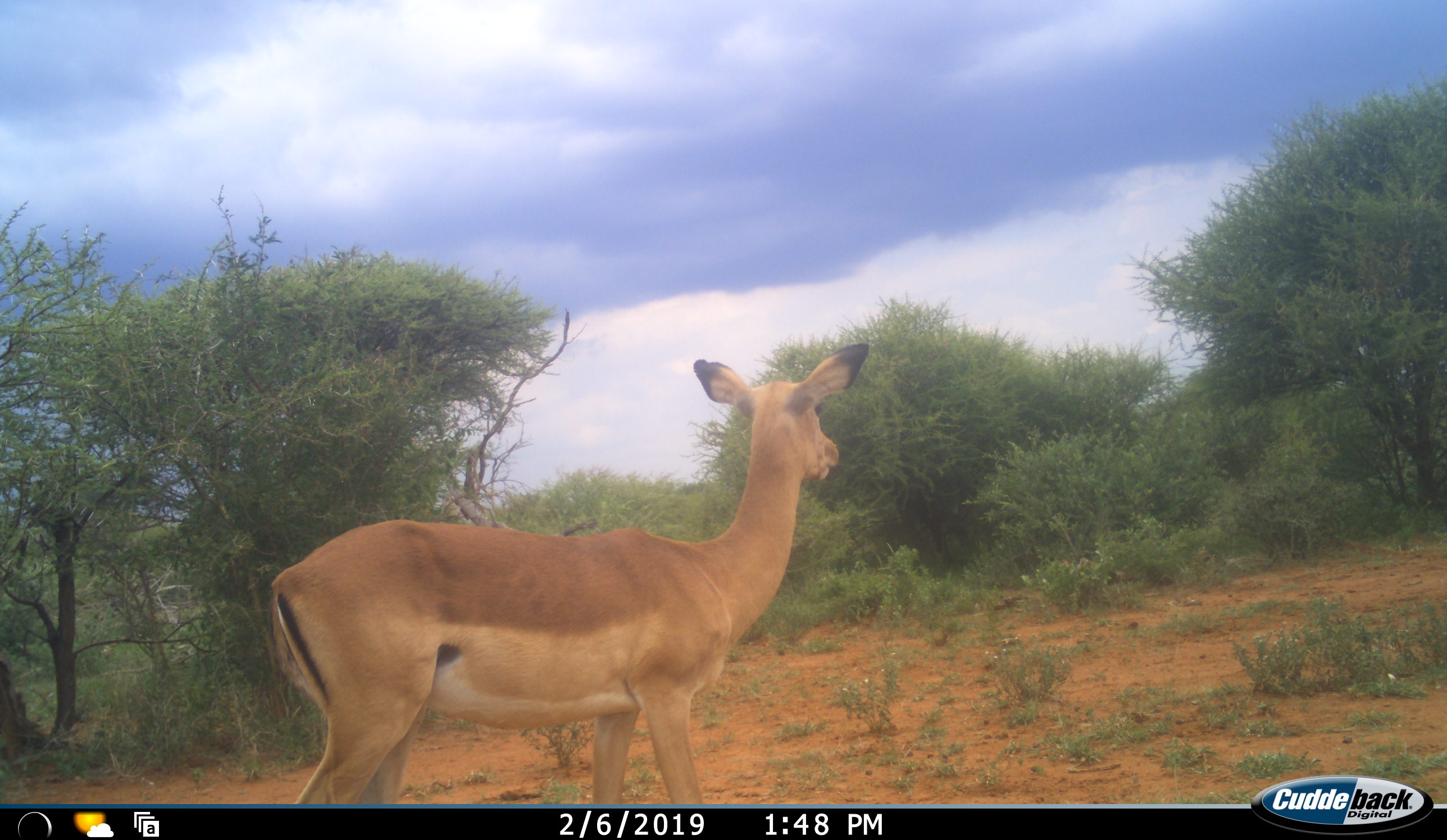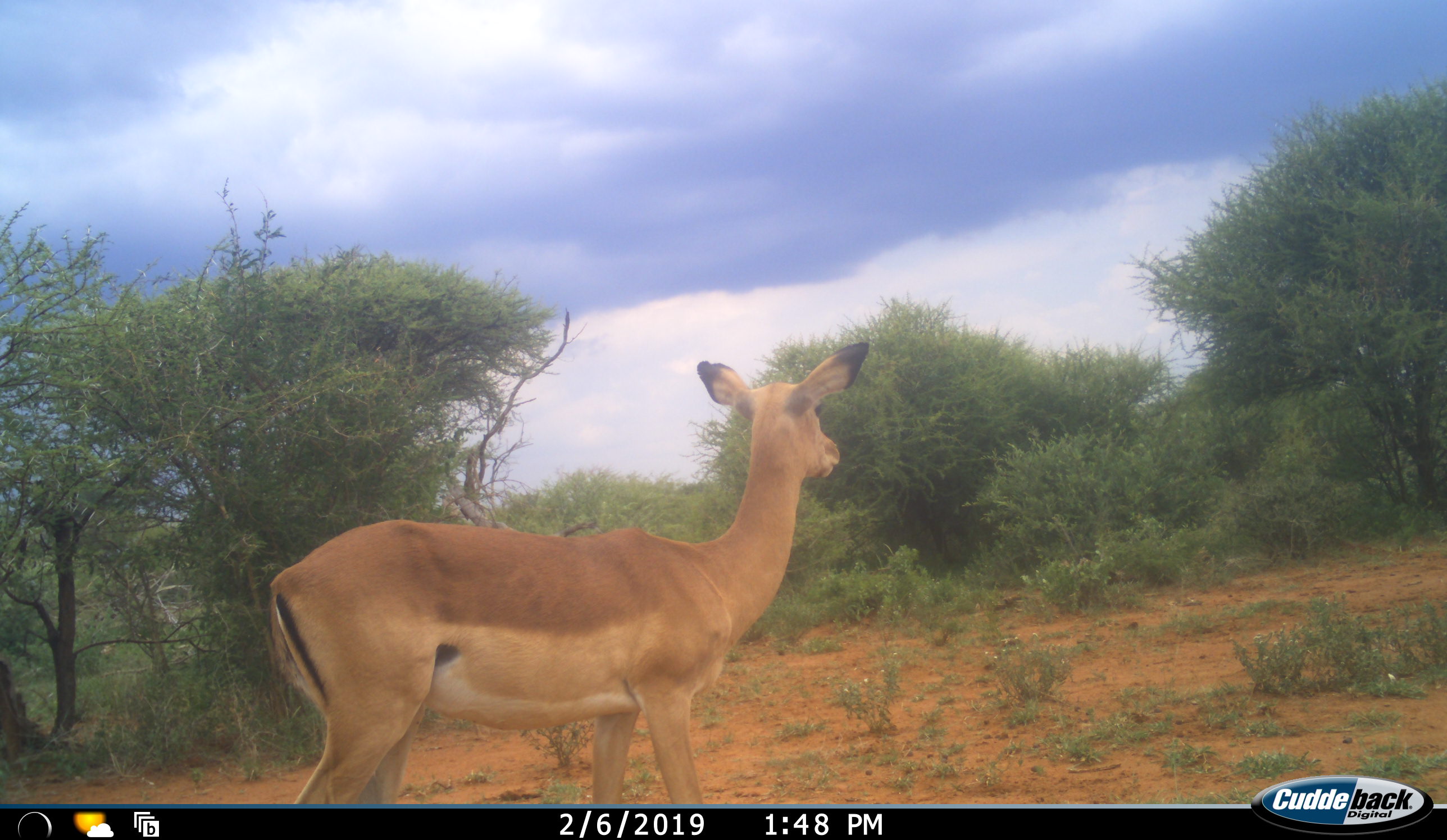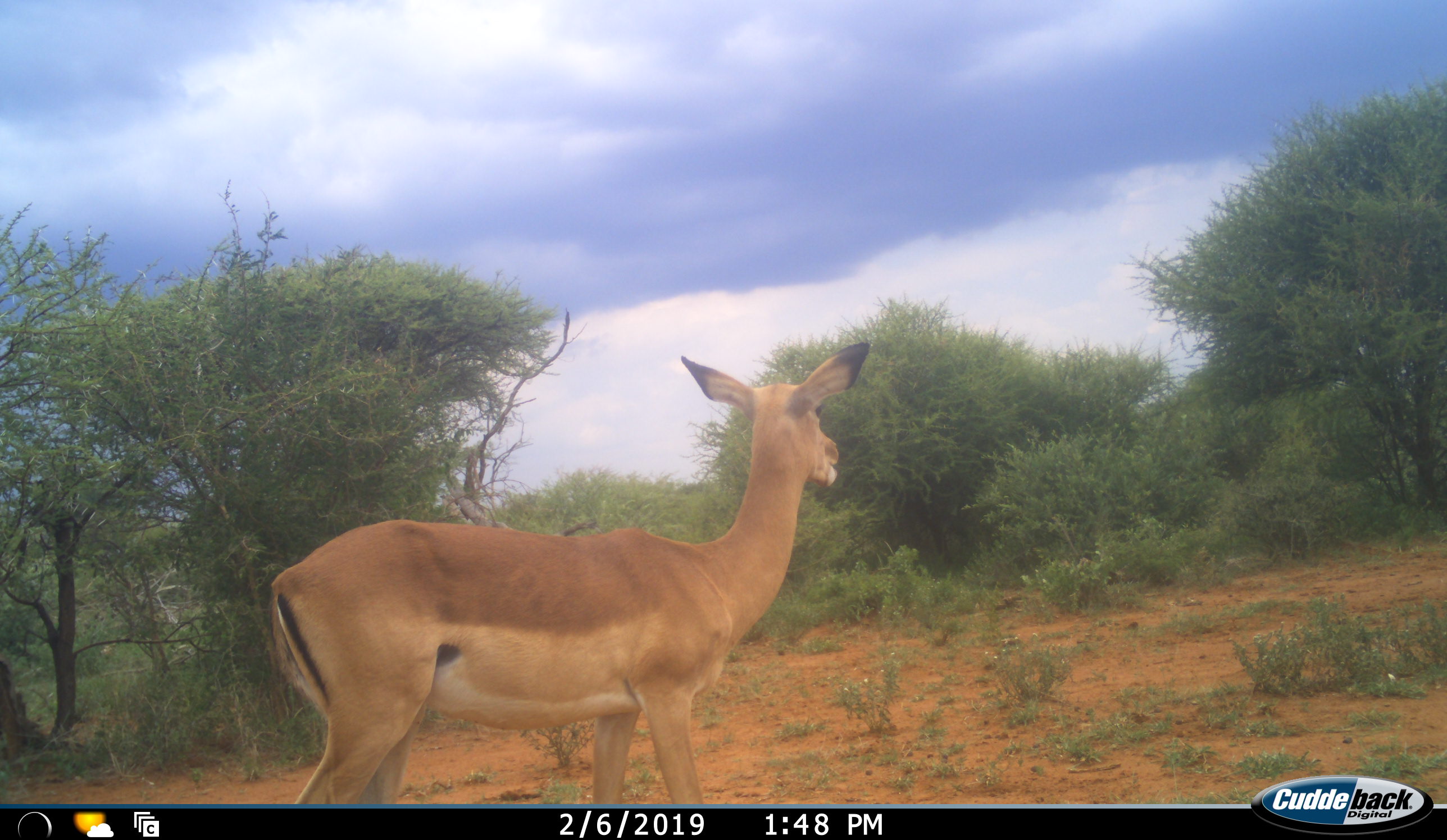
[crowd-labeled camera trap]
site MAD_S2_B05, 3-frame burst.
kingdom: Animalia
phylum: Chordata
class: Mammalia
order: Artiodactyla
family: Bovidae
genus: Aepyceros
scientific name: Aepyceros melampus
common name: impala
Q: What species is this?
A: Impala (Aepyceros melampus).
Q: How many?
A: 1.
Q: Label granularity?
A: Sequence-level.